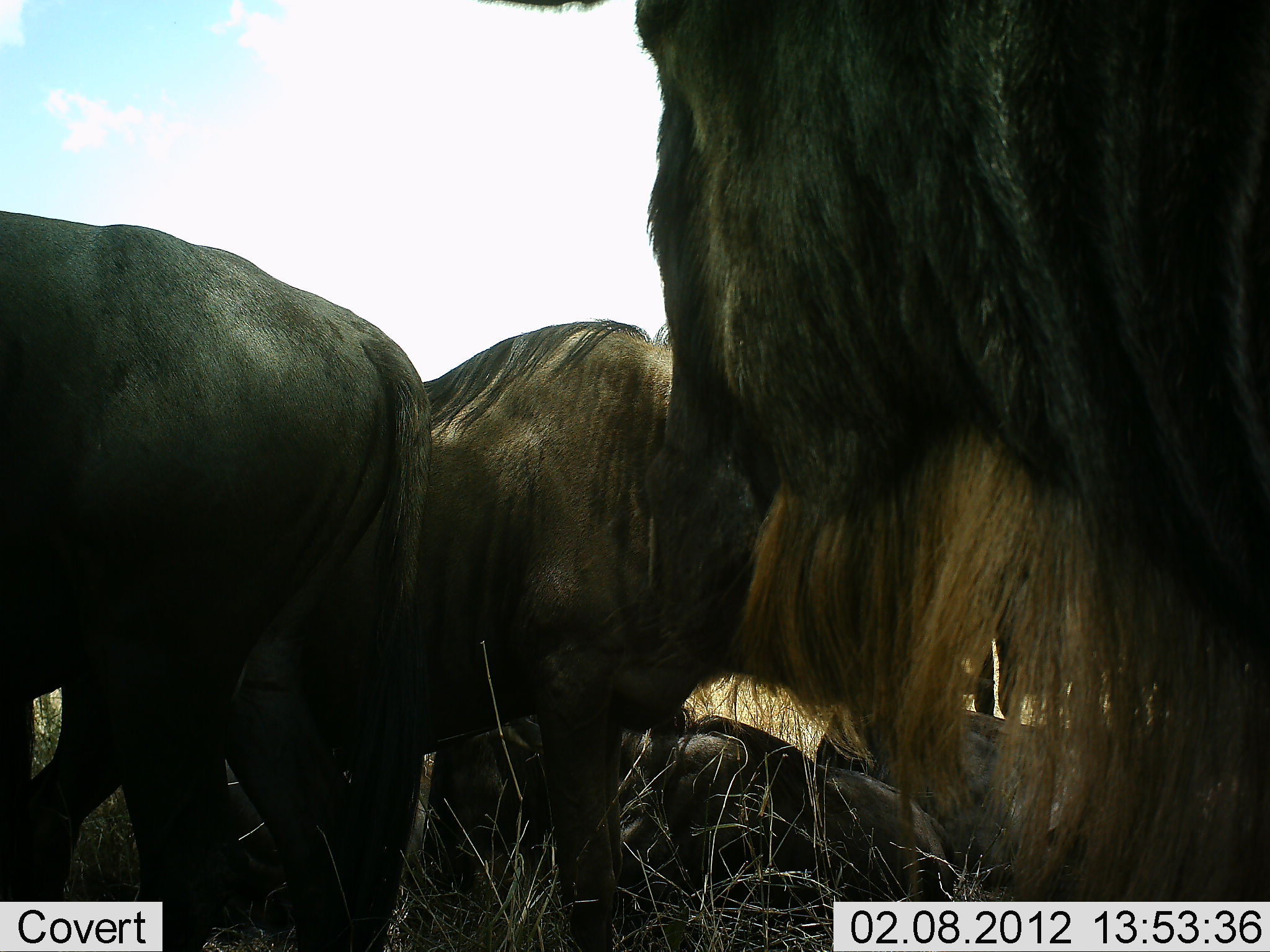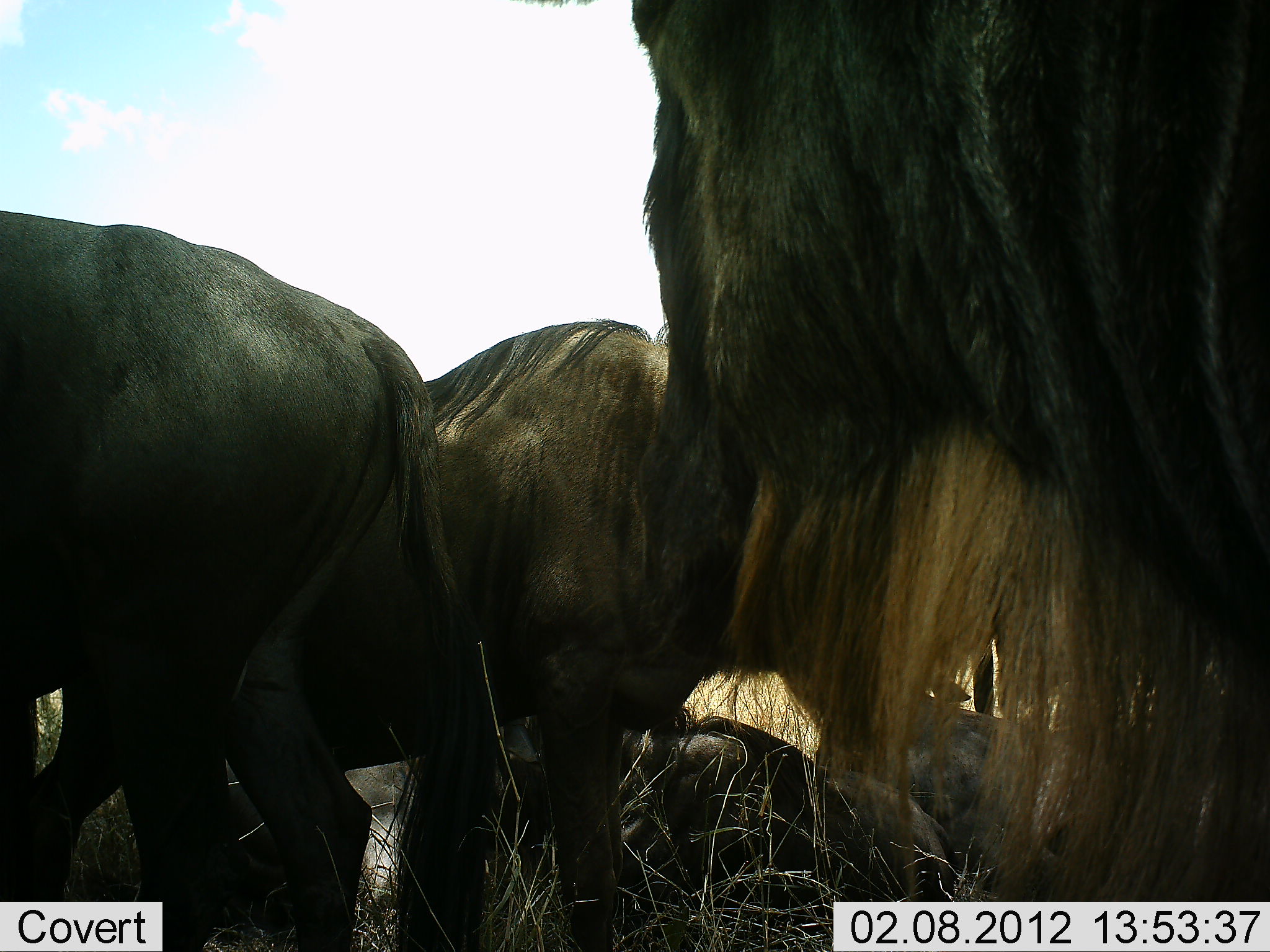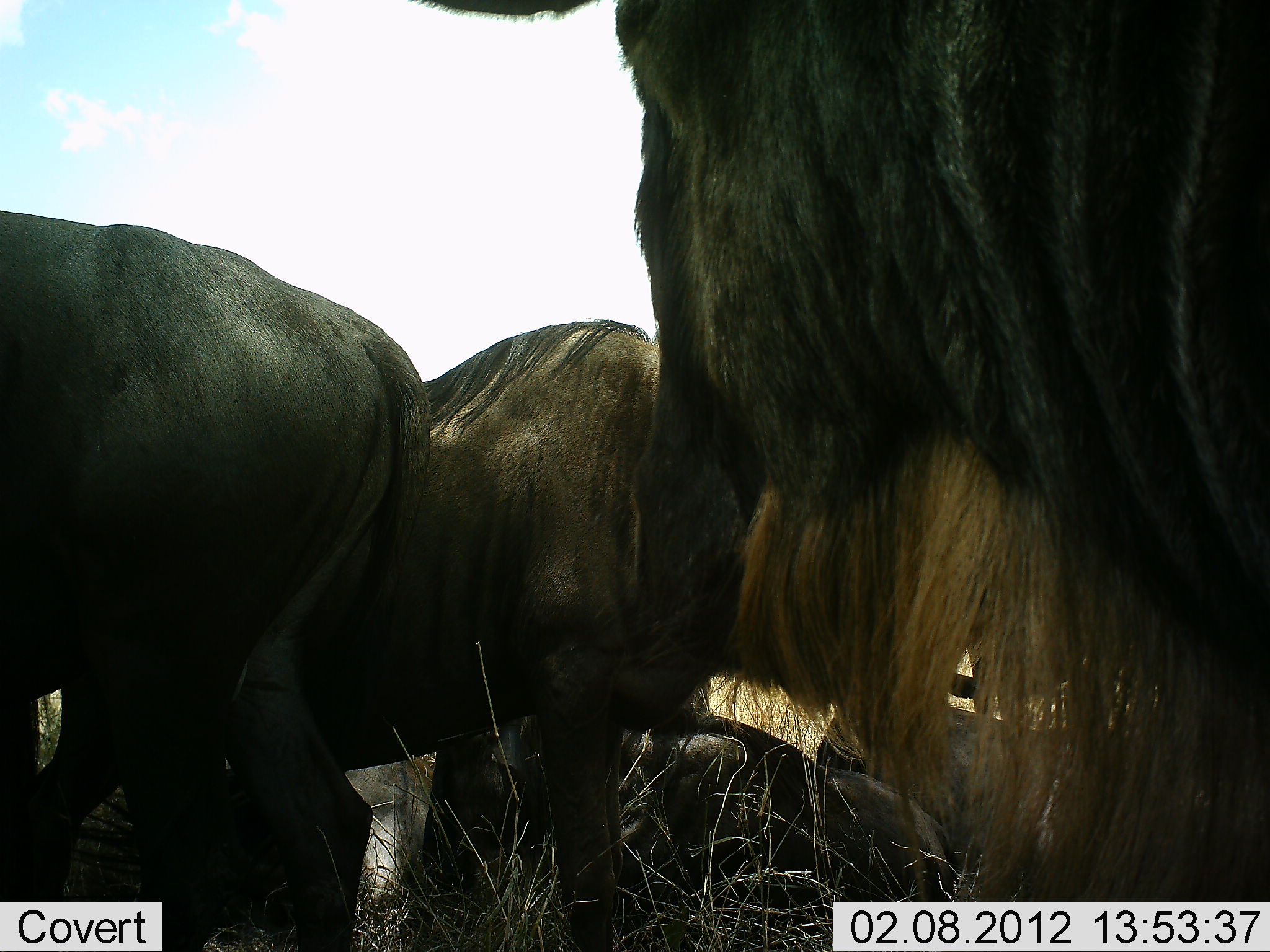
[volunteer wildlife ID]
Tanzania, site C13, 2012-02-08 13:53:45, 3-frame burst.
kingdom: Animalia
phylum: Chordata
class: Mammalia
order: Artiodactyla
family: Bovidae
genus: Connochaetes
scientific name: Connochaetes taurinus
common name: blue wildebeest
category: wildebeest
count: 6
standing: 75%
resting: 92%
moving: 0%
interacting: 17%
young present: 8%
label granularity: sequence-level